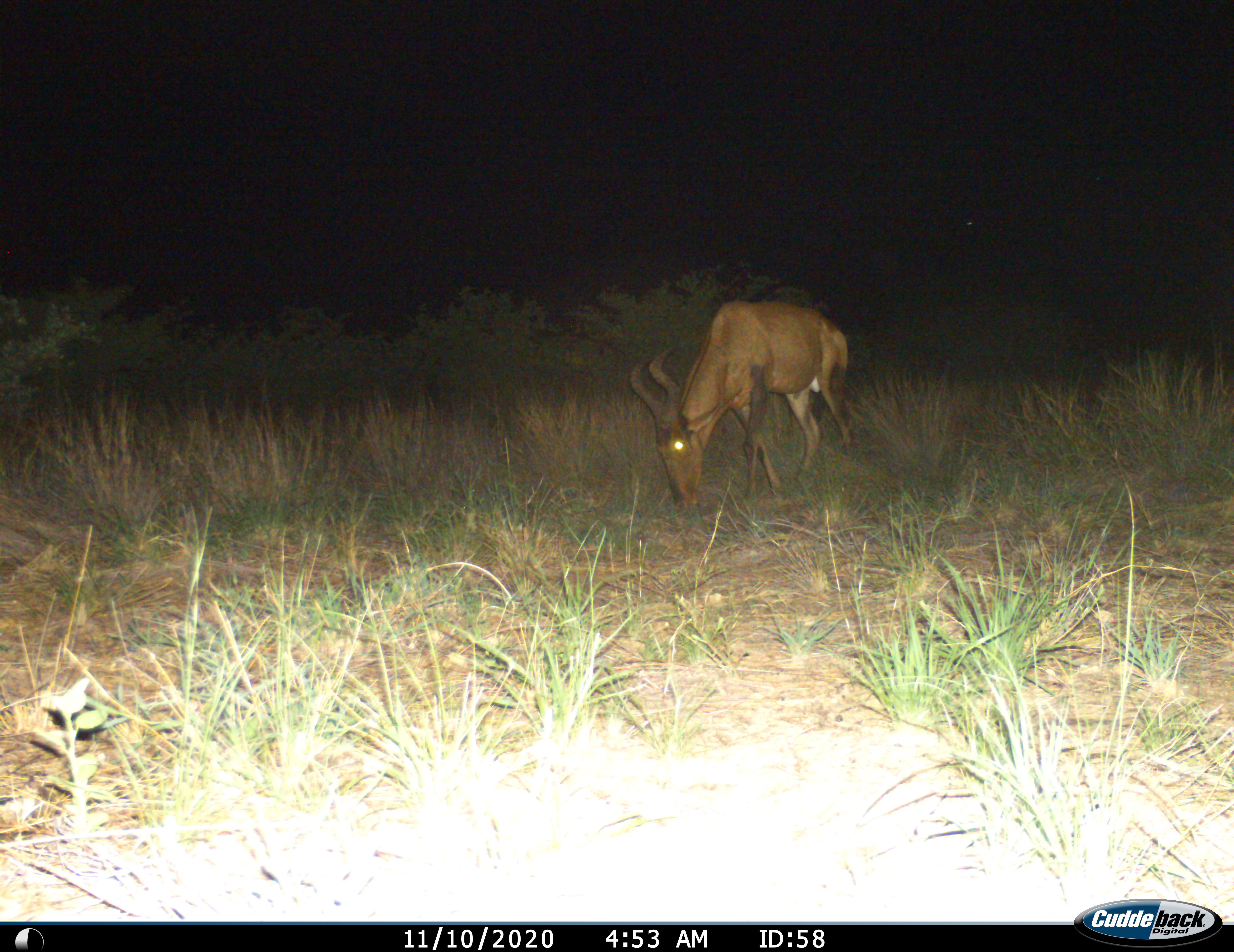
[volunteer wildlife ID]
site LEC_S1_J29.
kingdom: Animalia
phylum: Chordata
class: Mammalia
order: Artiodactyla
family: Bovidae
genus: Alcelaphus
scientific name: Alcelaphus buselaphus caama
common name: red hartebeest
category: hartebeestred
Hartebeestred (red hartebeest) (Alcelaphus buselaphus caama), count 1. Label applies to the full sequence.